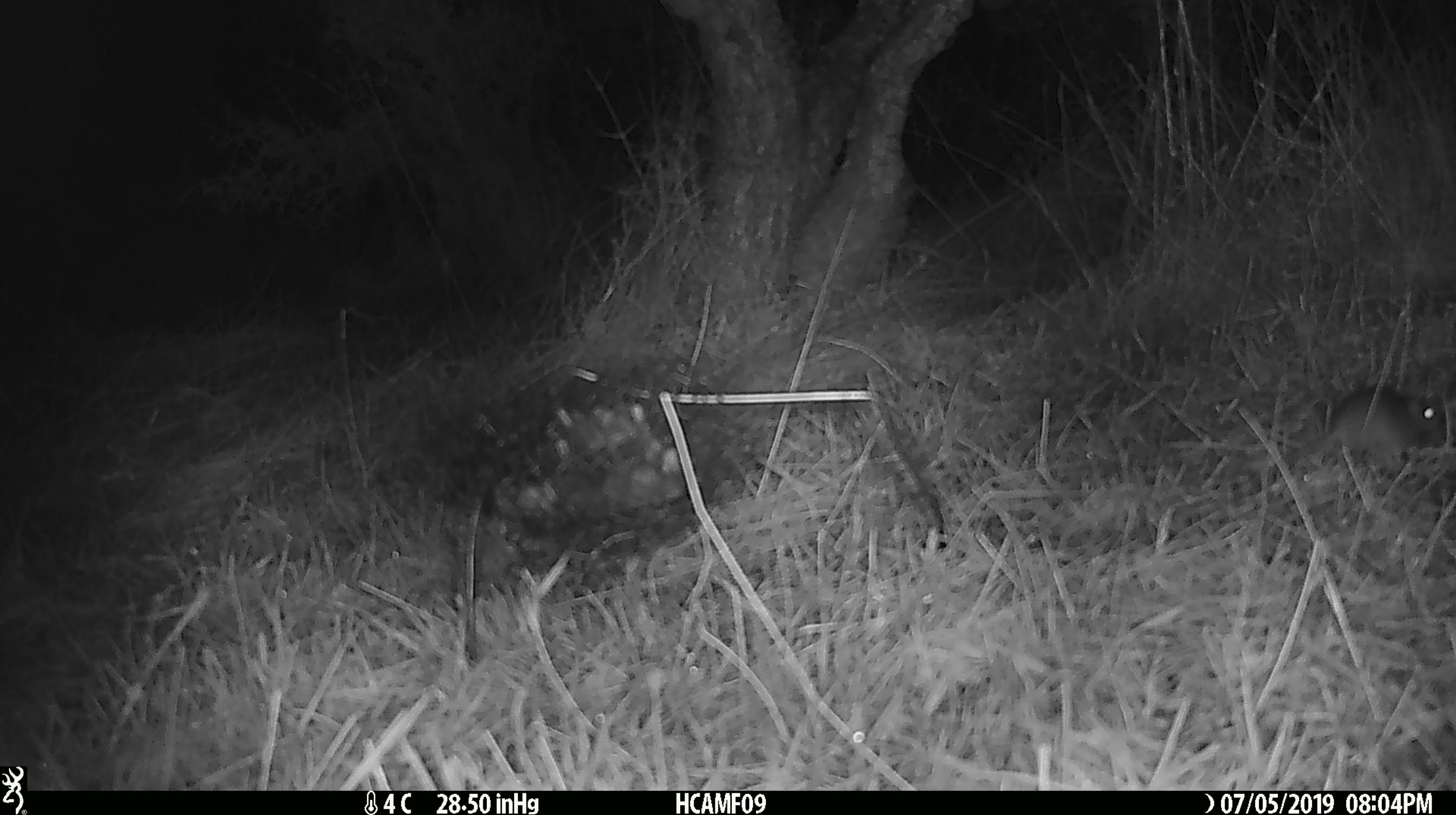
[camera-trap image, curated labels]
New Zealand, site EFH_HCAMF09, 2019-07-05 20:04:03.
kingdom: Animalia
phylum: Chordata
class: Mammalia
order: Rodentia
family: Muridae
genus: Mus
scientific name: Mus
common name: mouse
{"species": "mouse (Mus)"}